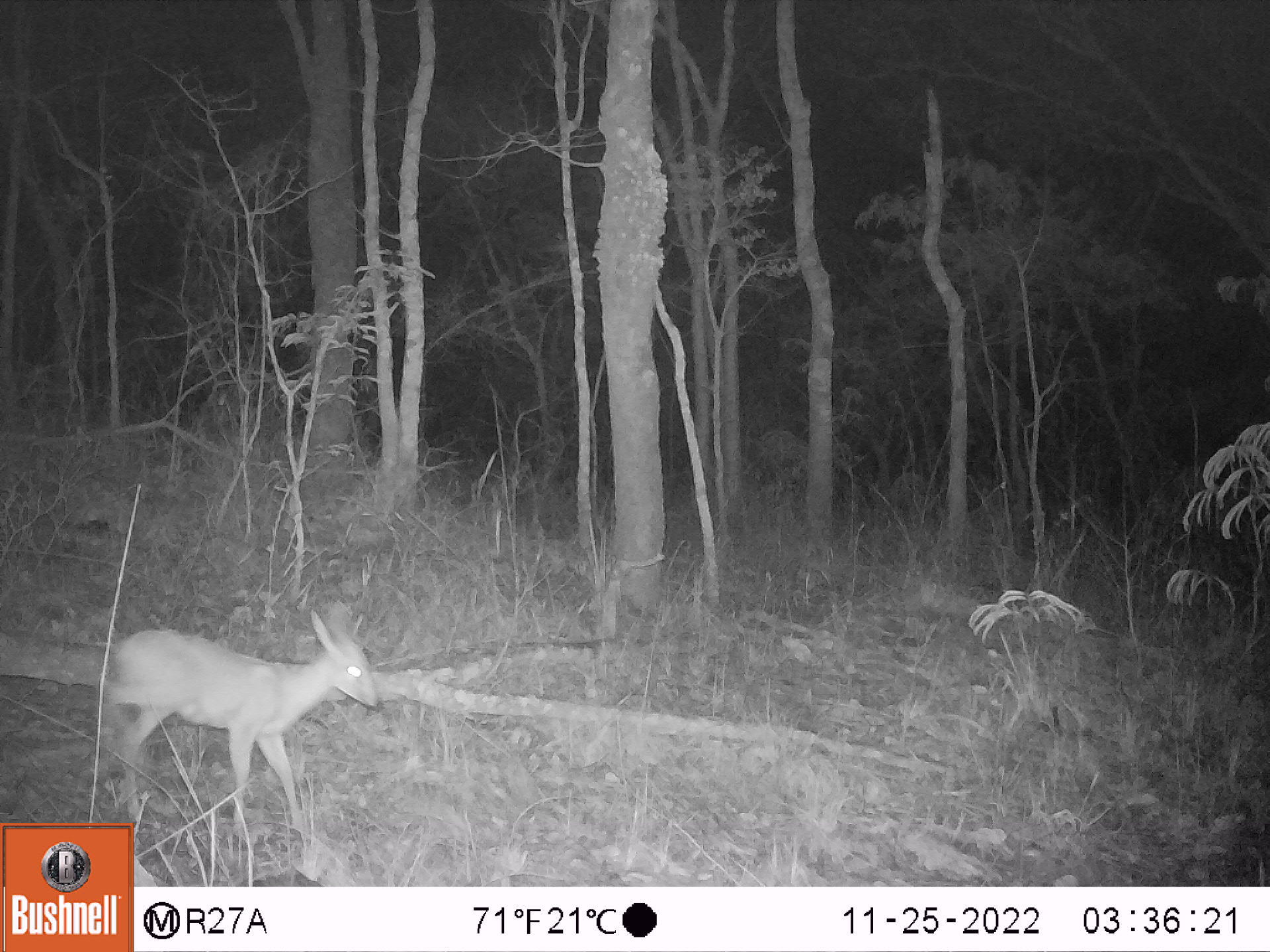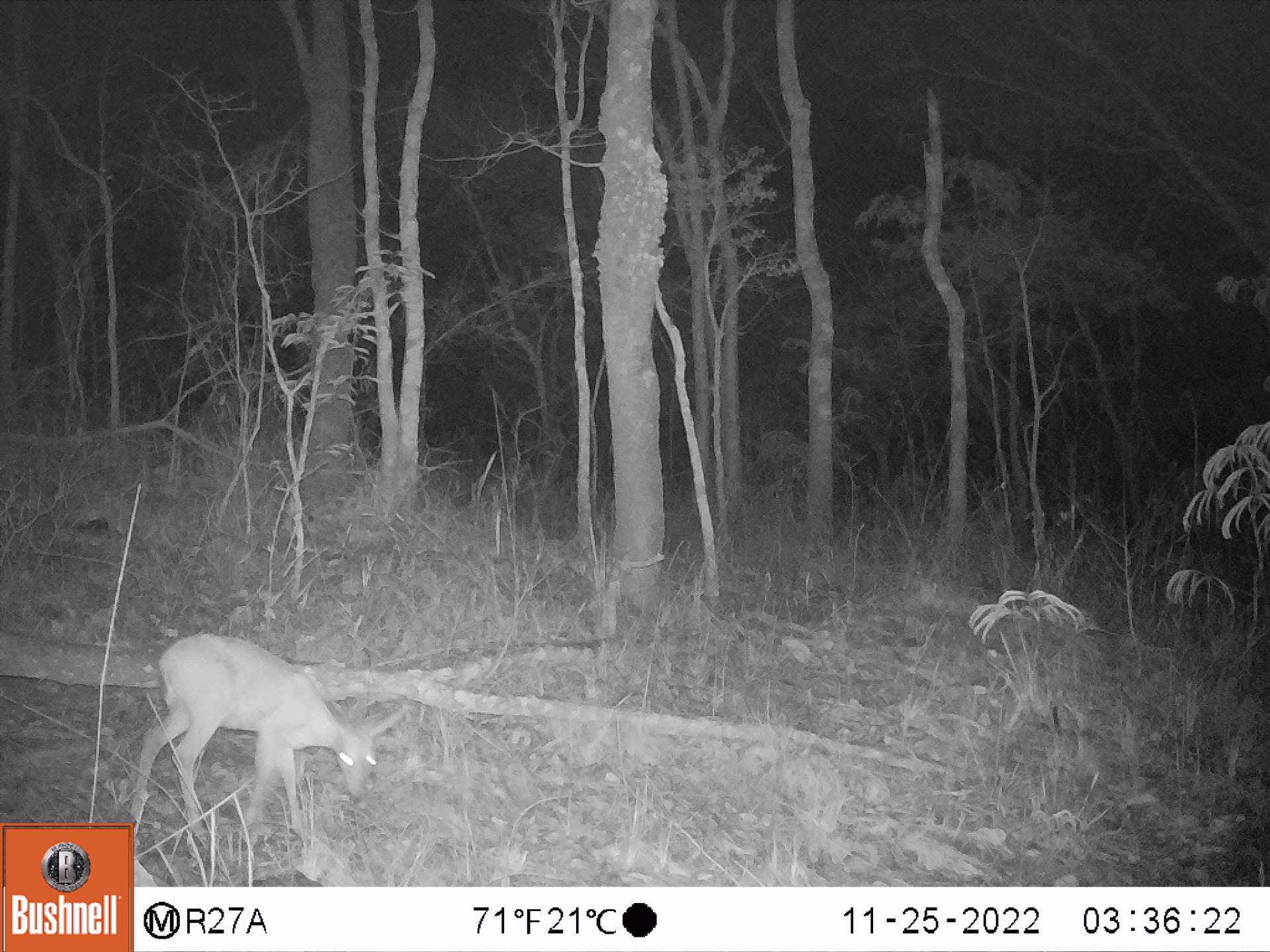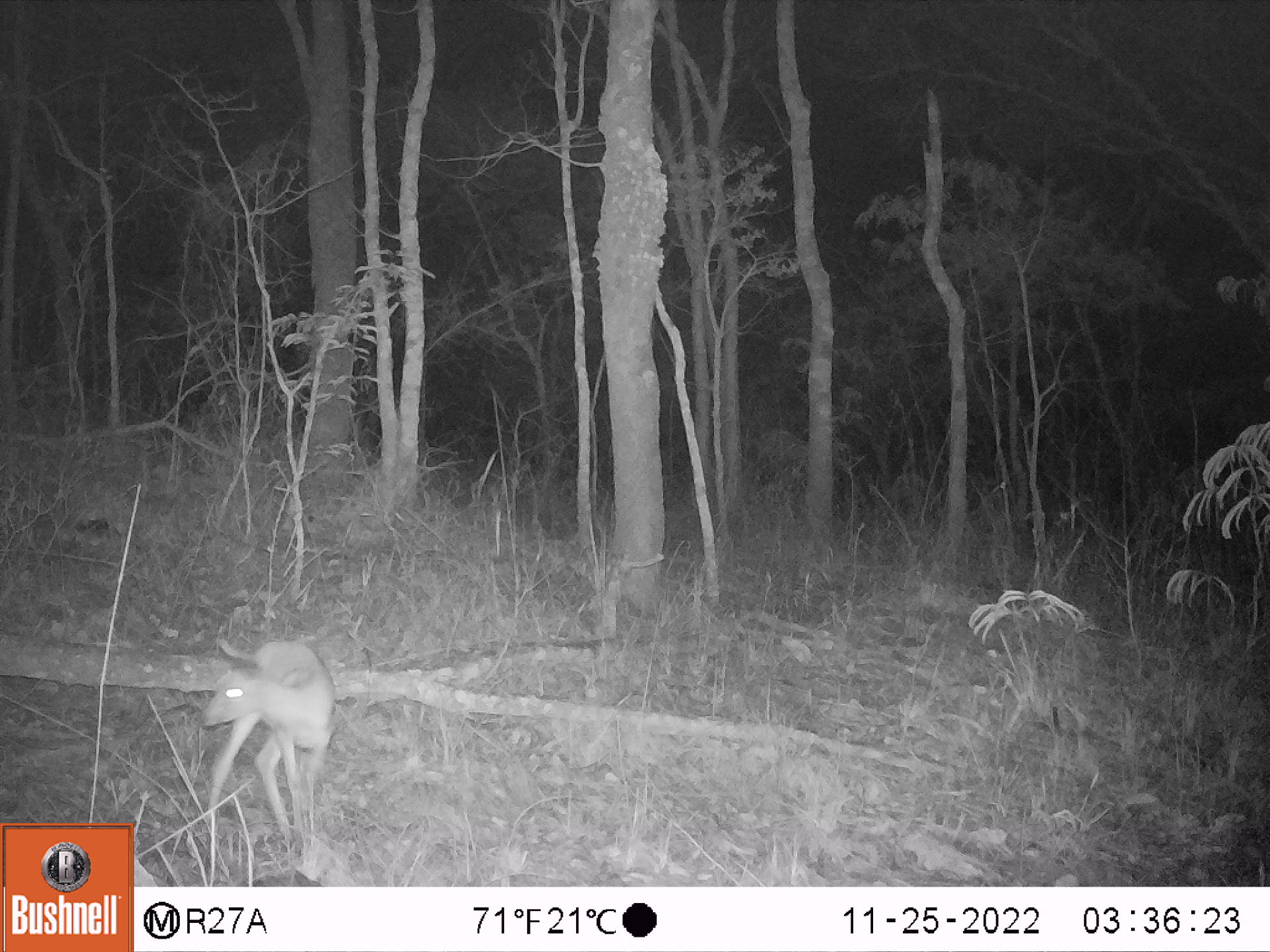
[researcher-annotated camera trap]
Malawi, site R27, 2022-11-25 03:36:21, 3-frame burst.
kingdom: Animalia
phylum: Chordata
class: Mammalia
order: Artiodactyla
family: Bovidae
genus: Sylvicapra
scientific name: Sylvicapra grimmia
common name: common duiker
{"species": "common duiker (Sylvicapra grimmia)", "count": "1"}